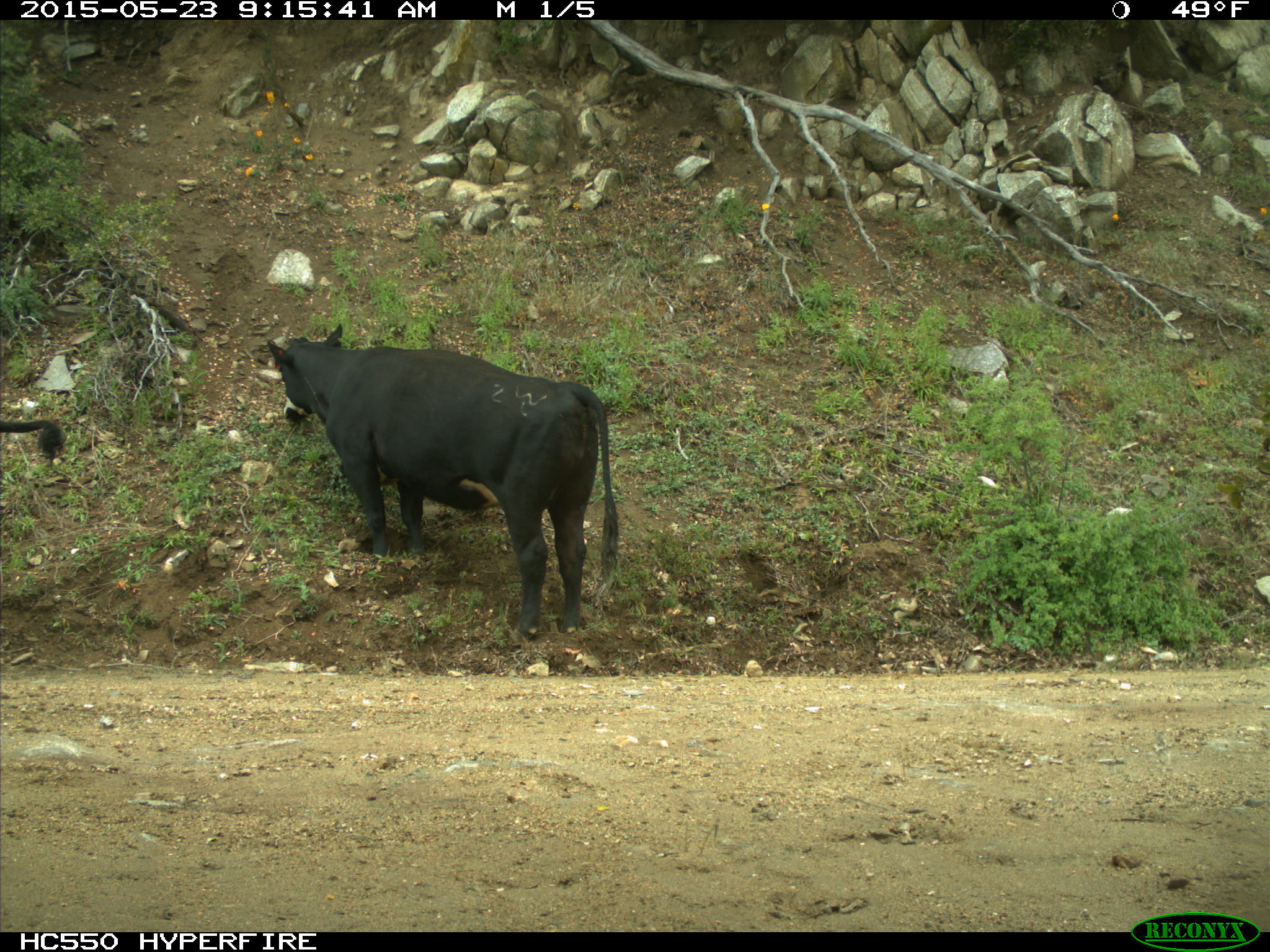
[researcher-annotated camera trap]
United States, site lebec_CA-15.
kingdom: Animalia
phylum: Chordata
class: Mammalia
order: Artiodactyla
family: Bovidae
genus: Bos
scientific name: Bos taurus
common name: domestic cow